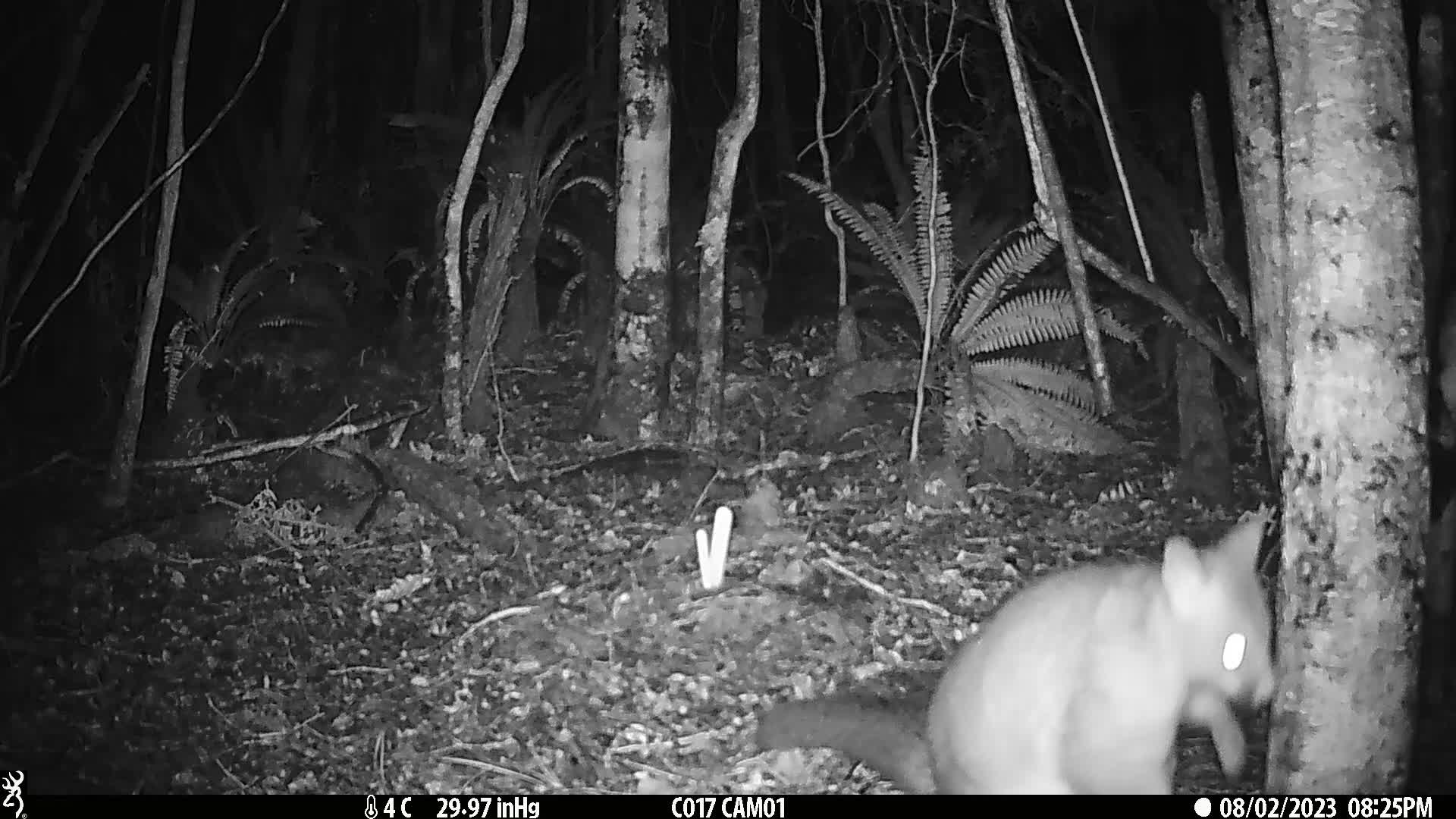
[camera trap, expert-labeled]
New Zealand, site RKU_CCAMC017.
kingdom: Animalia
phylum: Chordata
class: Mammalia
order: Diprotodontia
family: Phalangeridae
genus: Trichosurus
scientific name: Trichosurus vulpecula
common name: common brushtail possum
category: possum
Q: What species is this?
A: Possum (common brushtail possum) (Trichosurus vulpecula).